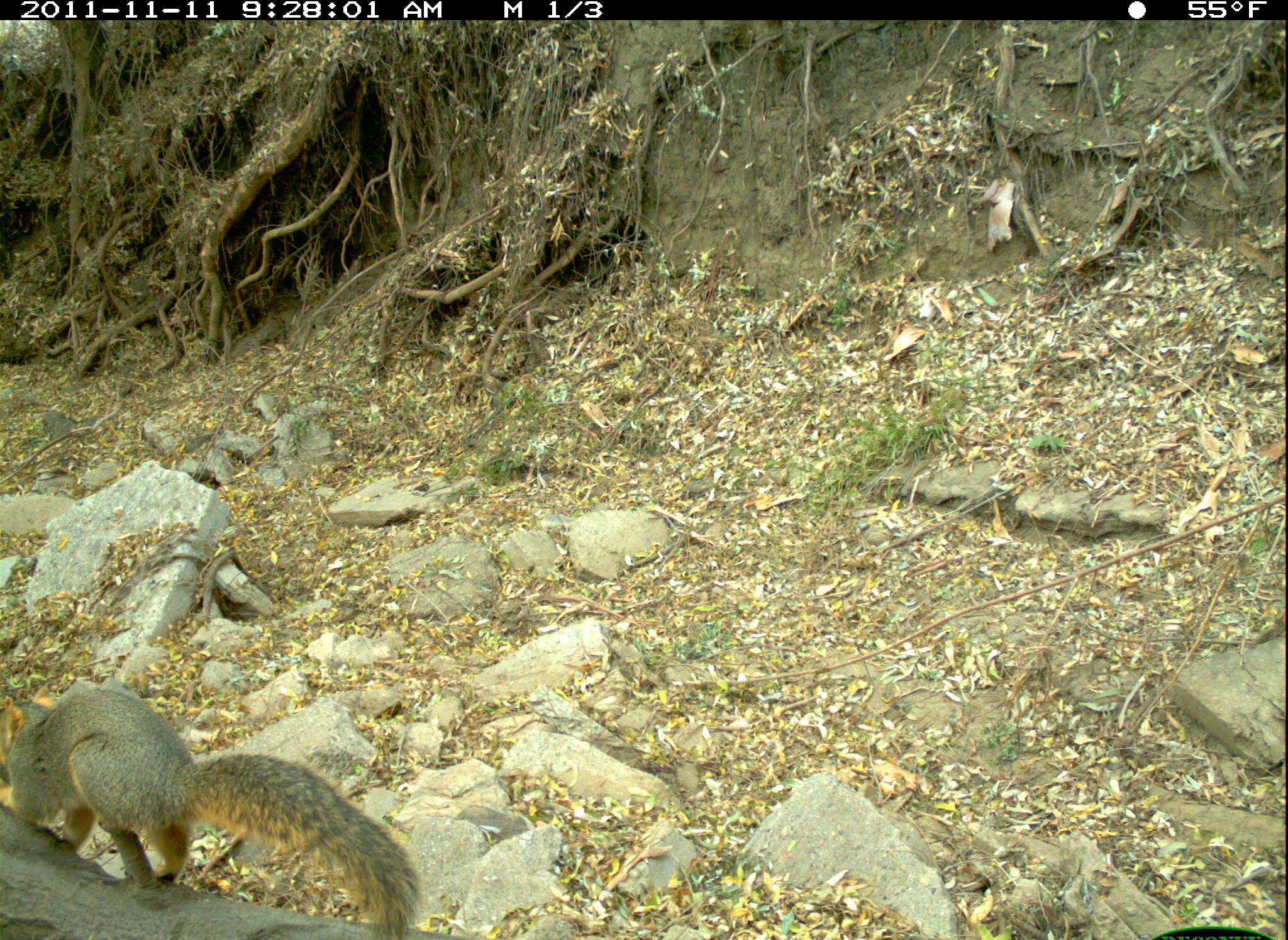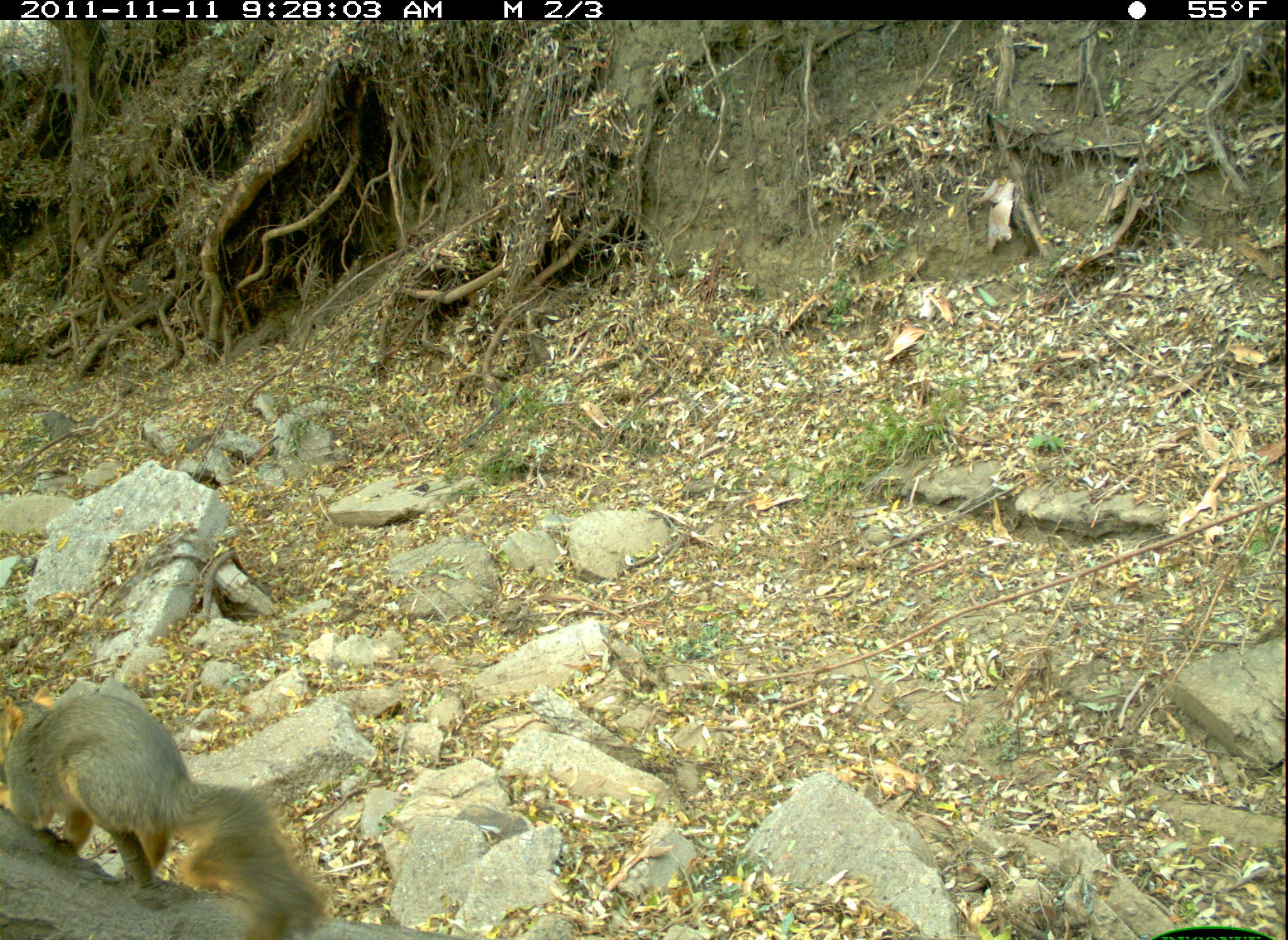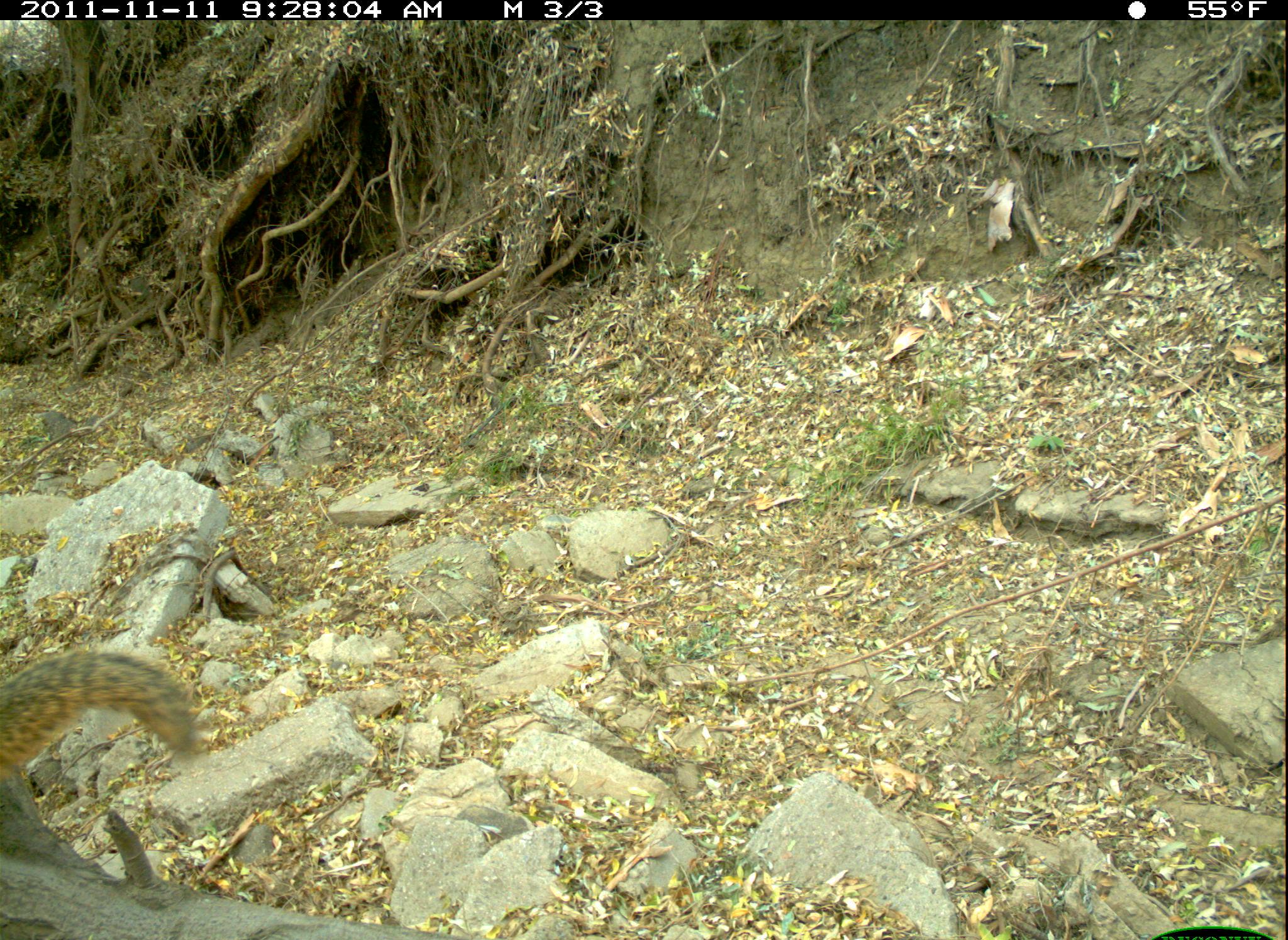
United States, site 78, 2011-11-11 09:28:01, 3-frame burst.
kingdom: Animalia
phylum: Chordata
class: Mammalia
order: Rodentia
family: Sciuridae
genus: Sciurus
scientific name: Sciurus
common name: squirrel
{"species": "squirrel (Sciurus)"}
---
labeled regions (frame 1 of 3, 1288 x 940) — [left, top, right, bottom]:
squirrel: [0, 665, 425, 937]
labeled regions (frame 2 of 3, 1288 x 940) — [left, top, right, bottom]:
squirrel: [3, 681, 341, 929]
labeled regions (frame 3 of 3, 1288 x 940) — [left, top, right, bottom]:
squirrel: [0, 628, 200, 804]